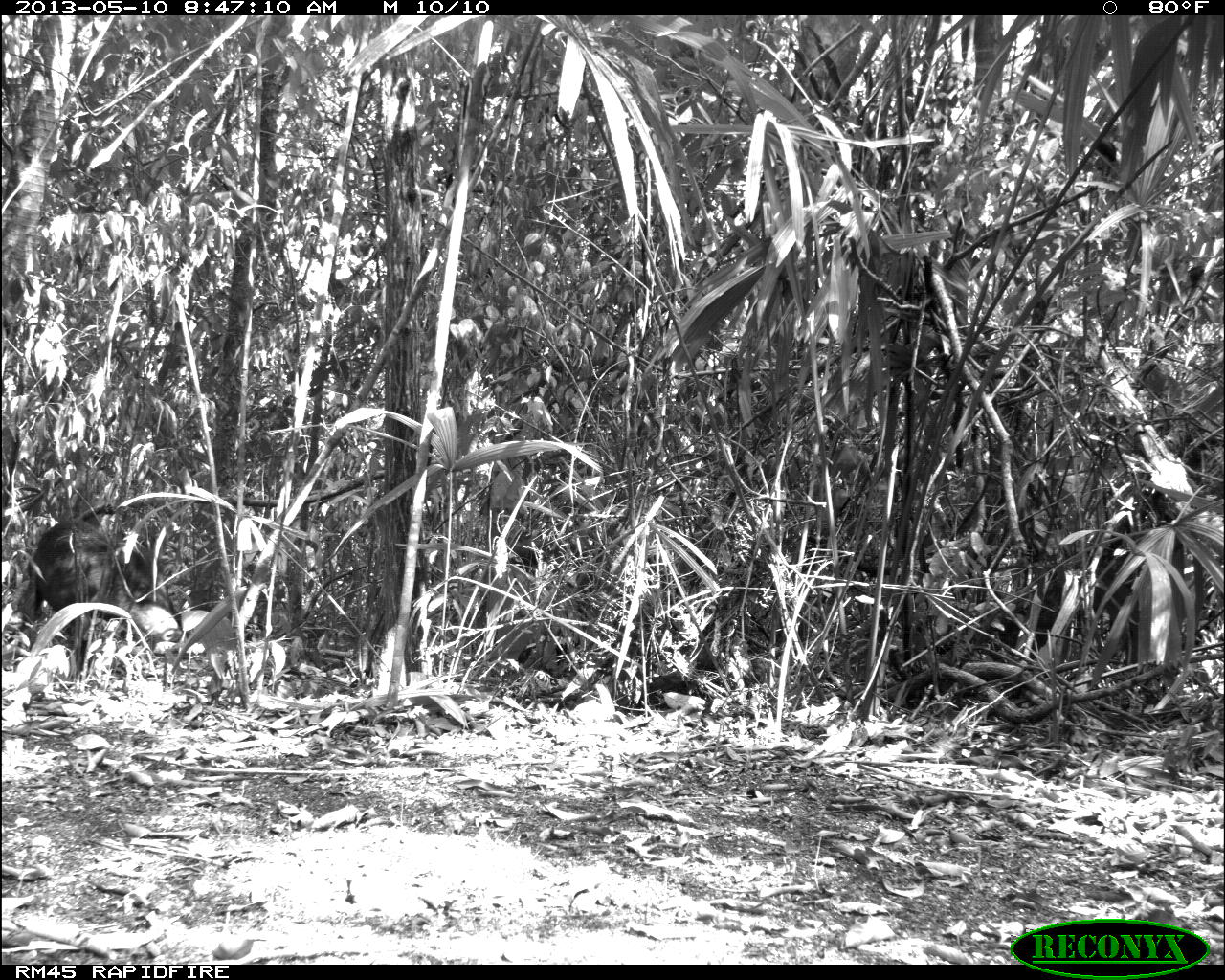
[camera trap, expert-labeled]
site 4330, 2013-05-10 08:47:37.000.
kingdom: Animalia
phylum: Chordata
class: Mammalia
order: Artiodactyla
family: Tayassuidae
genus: Tayassu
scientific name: Tayassu pecari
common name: white-lipped peccary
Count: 4.